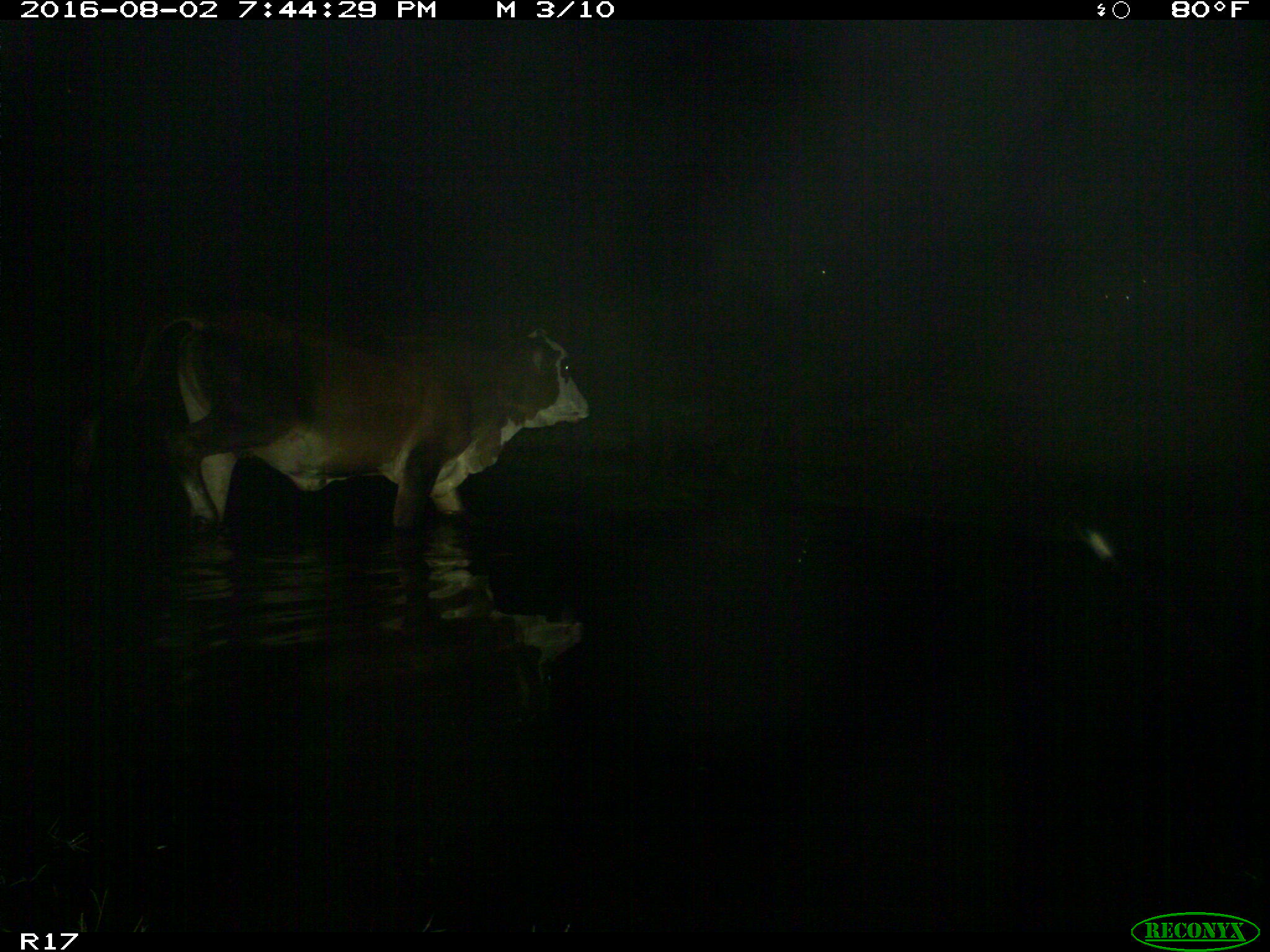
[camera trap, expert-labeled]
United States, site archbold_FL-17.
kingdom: Animalia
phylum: Chordata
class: Mammalia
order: Artiodactyla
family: Bovidae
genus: Bos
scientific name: Bos taurus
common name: domestic cow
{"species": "Bos taurus (domestic cow)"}